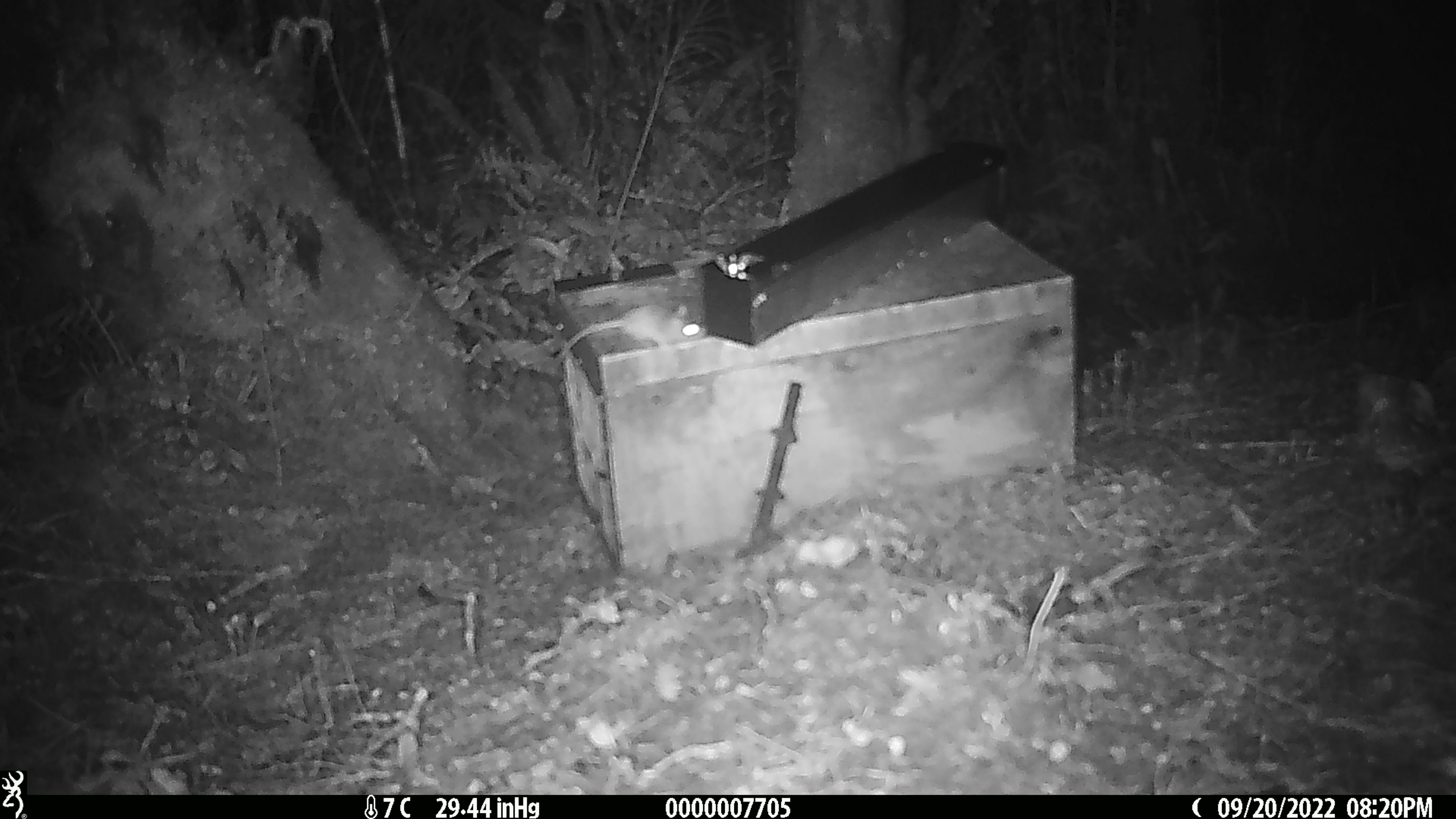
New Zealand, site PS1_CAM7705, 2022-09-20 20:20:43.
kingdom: Animalia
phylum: Chordata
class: Mammalia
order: Rodentia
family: Muridae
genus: Mus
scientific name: Mus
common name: mouse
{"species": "mouse (Mus)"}